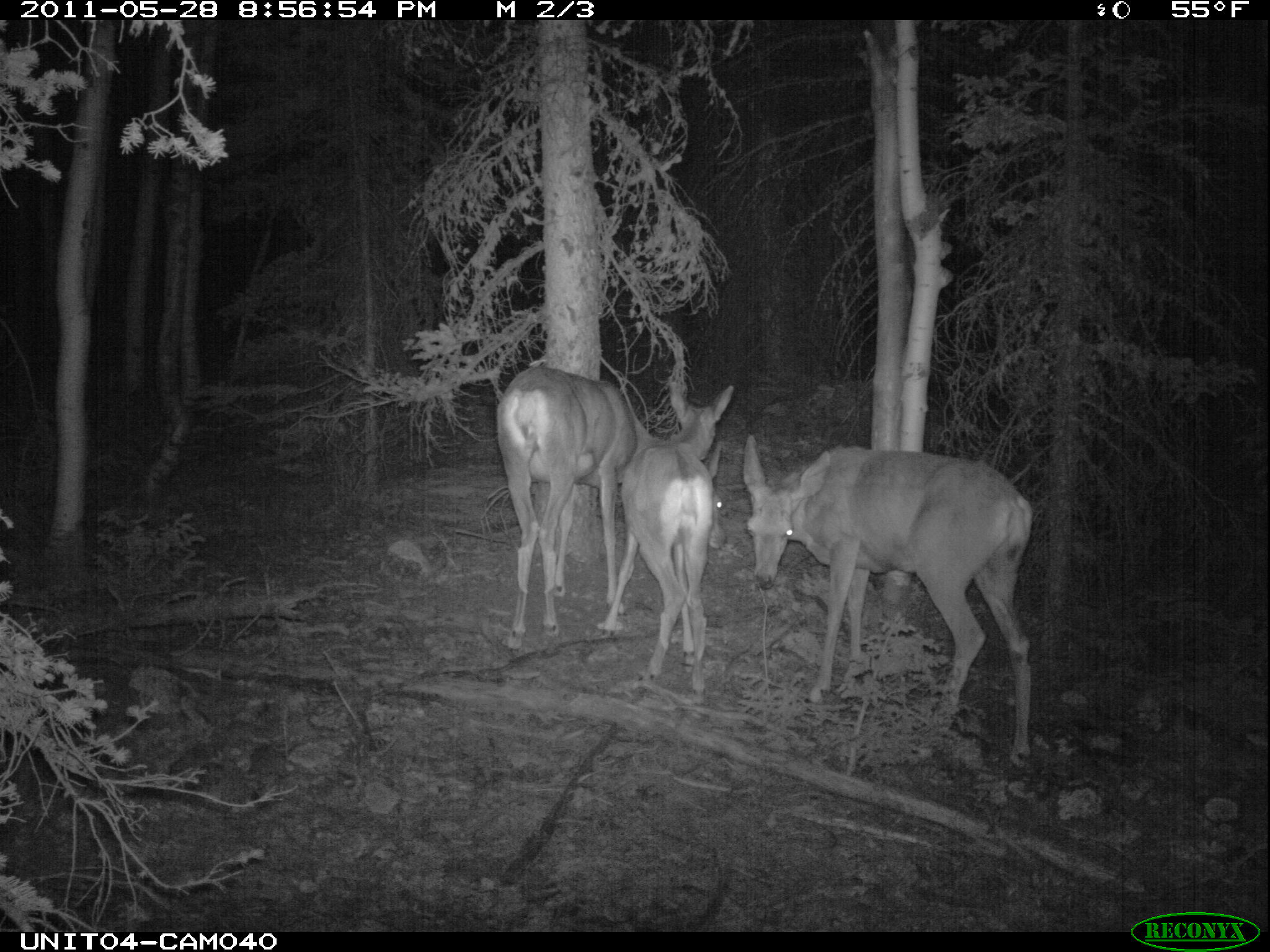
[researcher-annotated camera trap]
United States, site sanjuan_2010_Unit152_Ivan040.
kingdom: Animalia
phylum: Chordata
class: Mammalia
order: Artiodactyla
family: Cervidae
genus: Odocoileus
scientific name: Odocoileus hemionus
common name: mule deer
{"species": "Odocoileus hemionus (mule deer)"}